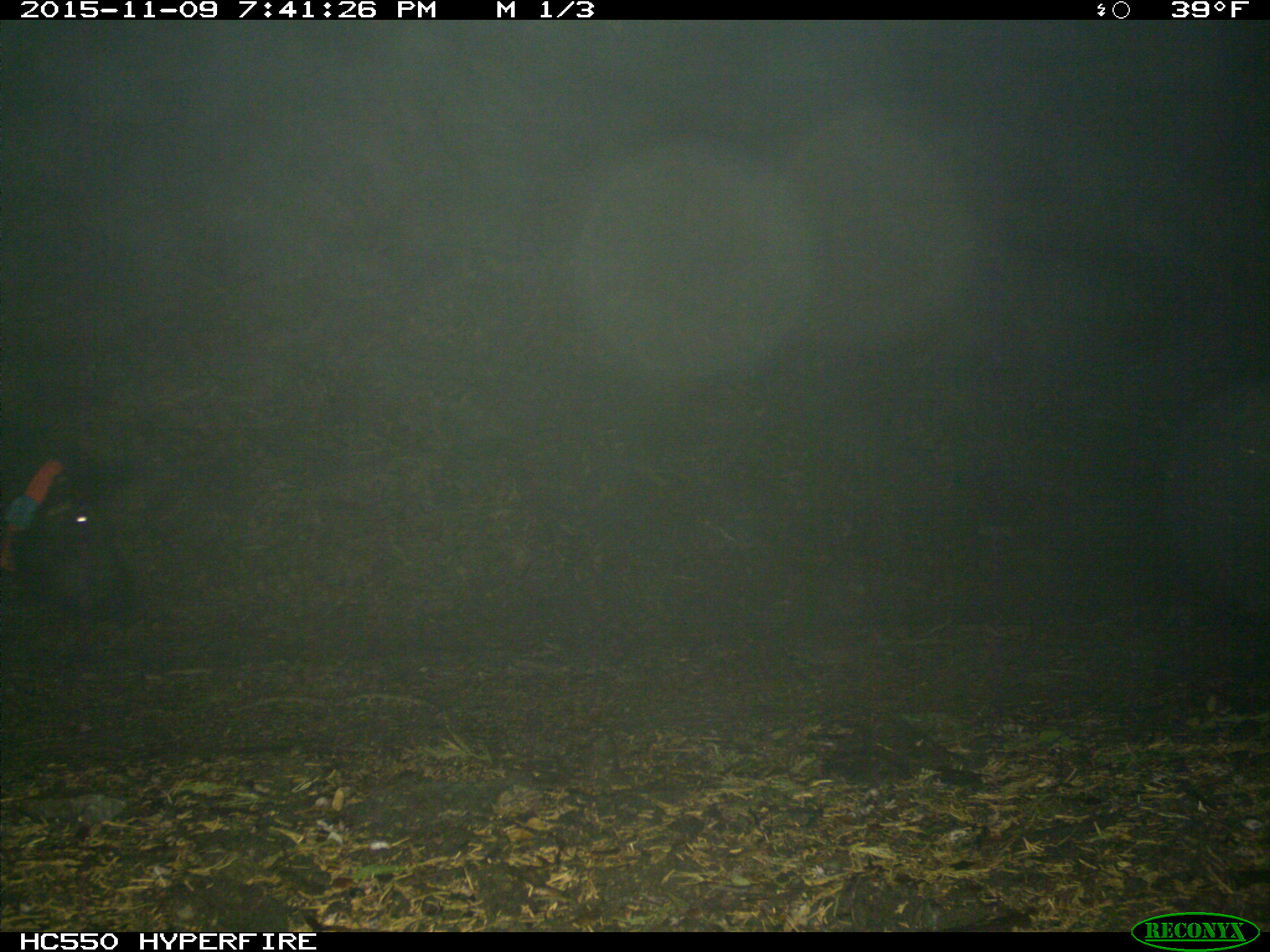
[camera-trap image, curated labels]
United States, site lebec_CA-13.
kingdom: Animalia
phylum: Chordata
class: Mammalia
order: Artiodactyla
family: Suidae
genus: Sus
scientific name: Sus scrofa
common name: wild boar